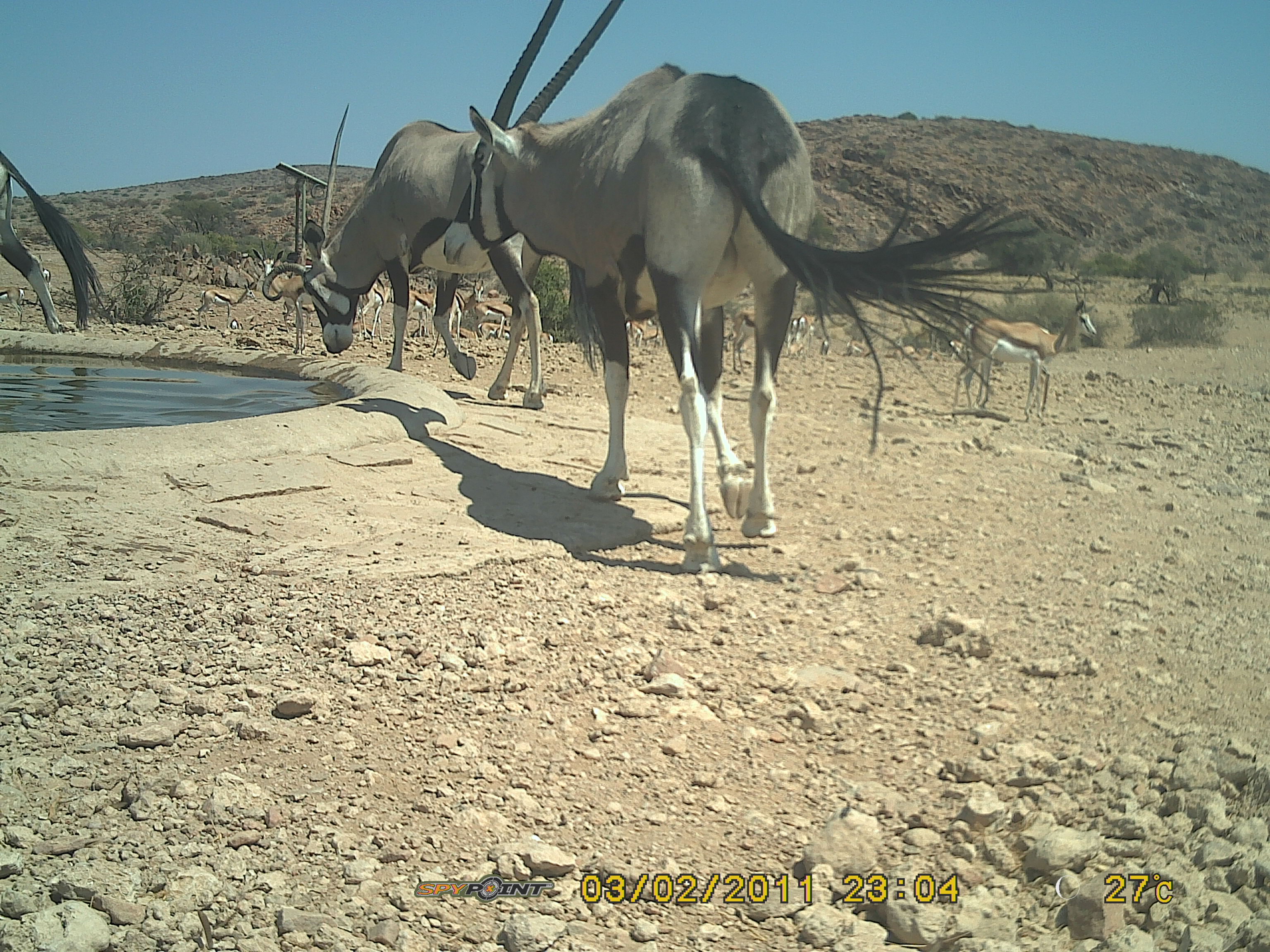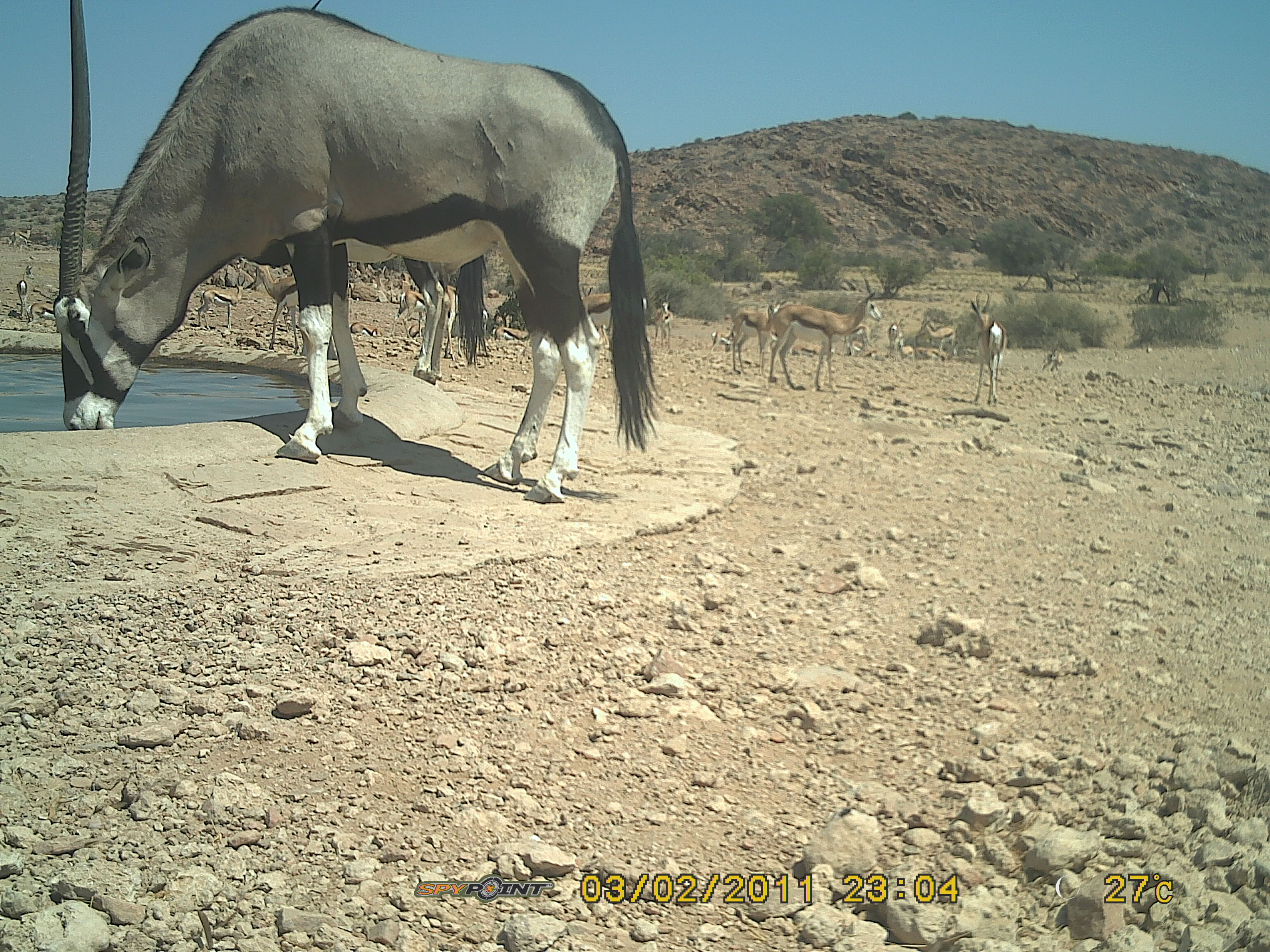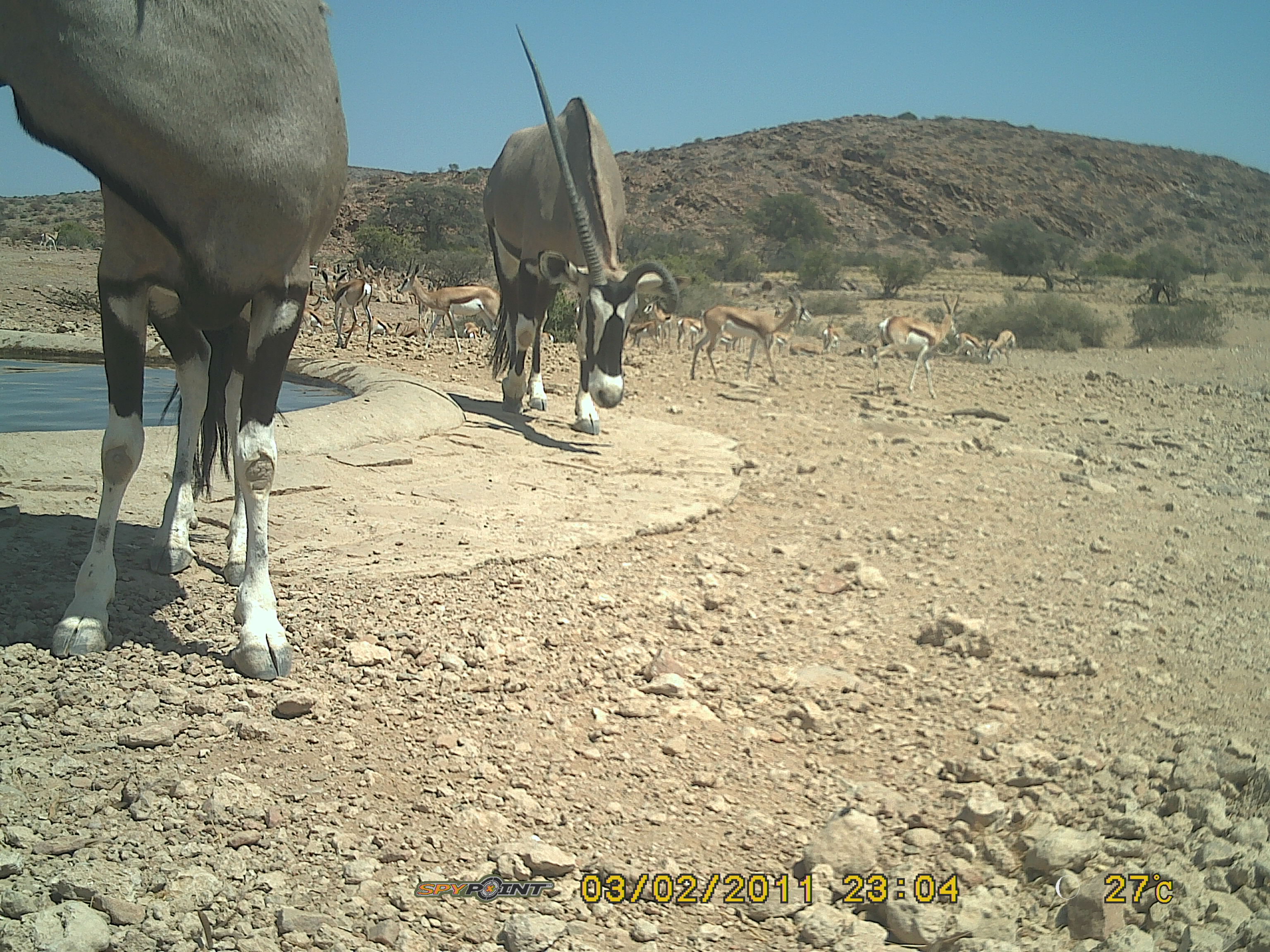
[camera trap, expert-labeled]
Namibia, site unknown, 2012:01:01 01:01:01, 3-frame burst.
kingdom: Animalia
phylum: Chordata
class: Mammalia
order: Artiodactyla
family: Bovidae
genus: Oryx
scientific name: Oryx gazella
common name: gemsbok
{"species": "Oryx gazella (gemsbok)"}